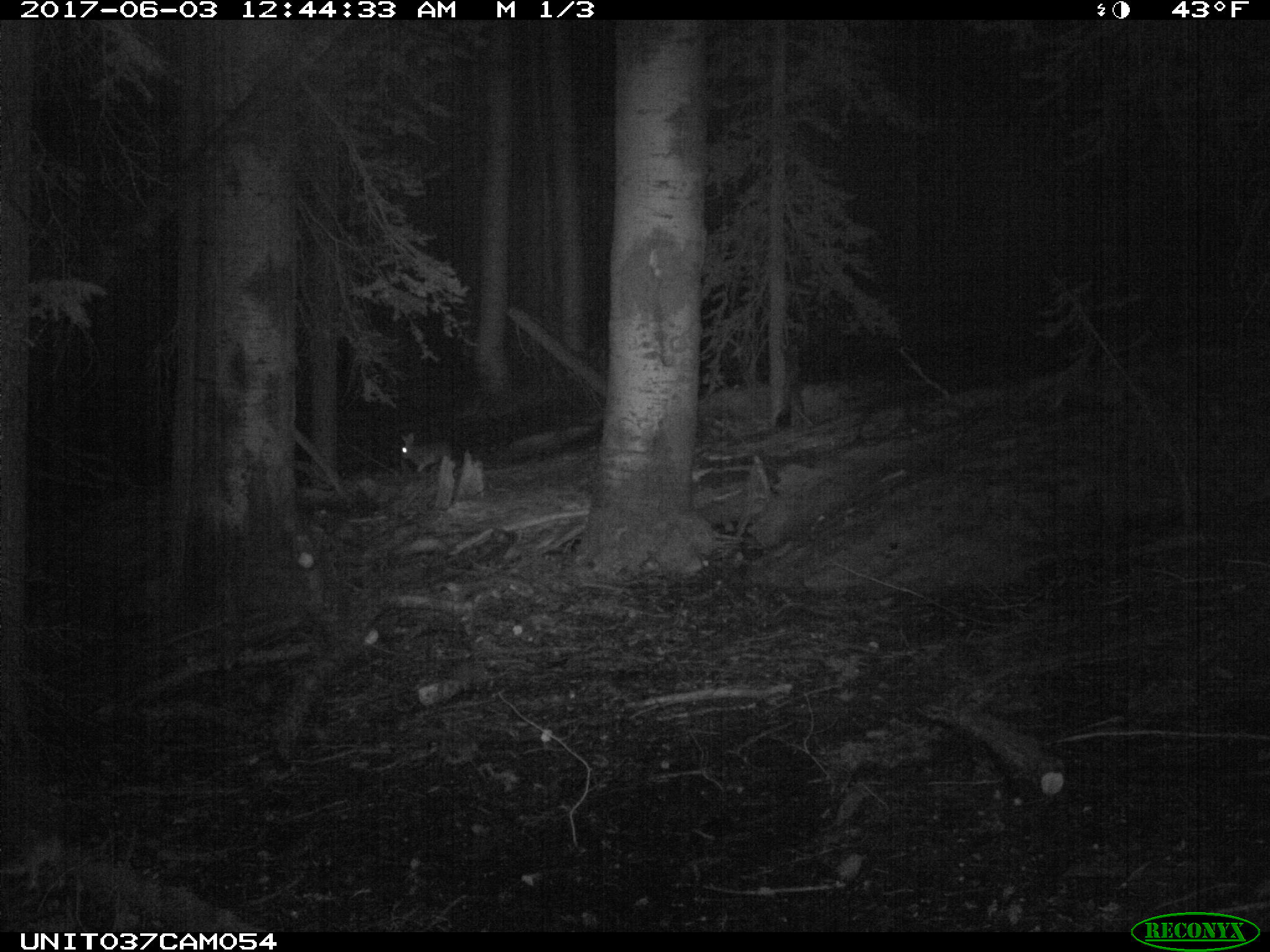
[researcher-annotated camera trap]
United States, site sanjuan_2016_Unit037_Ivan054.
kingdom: Animalia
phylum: Chordata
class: Mammalia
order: Lagomorpha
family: Leporidae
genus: Lepus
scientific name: Lepus americanus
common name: snowshoe hare